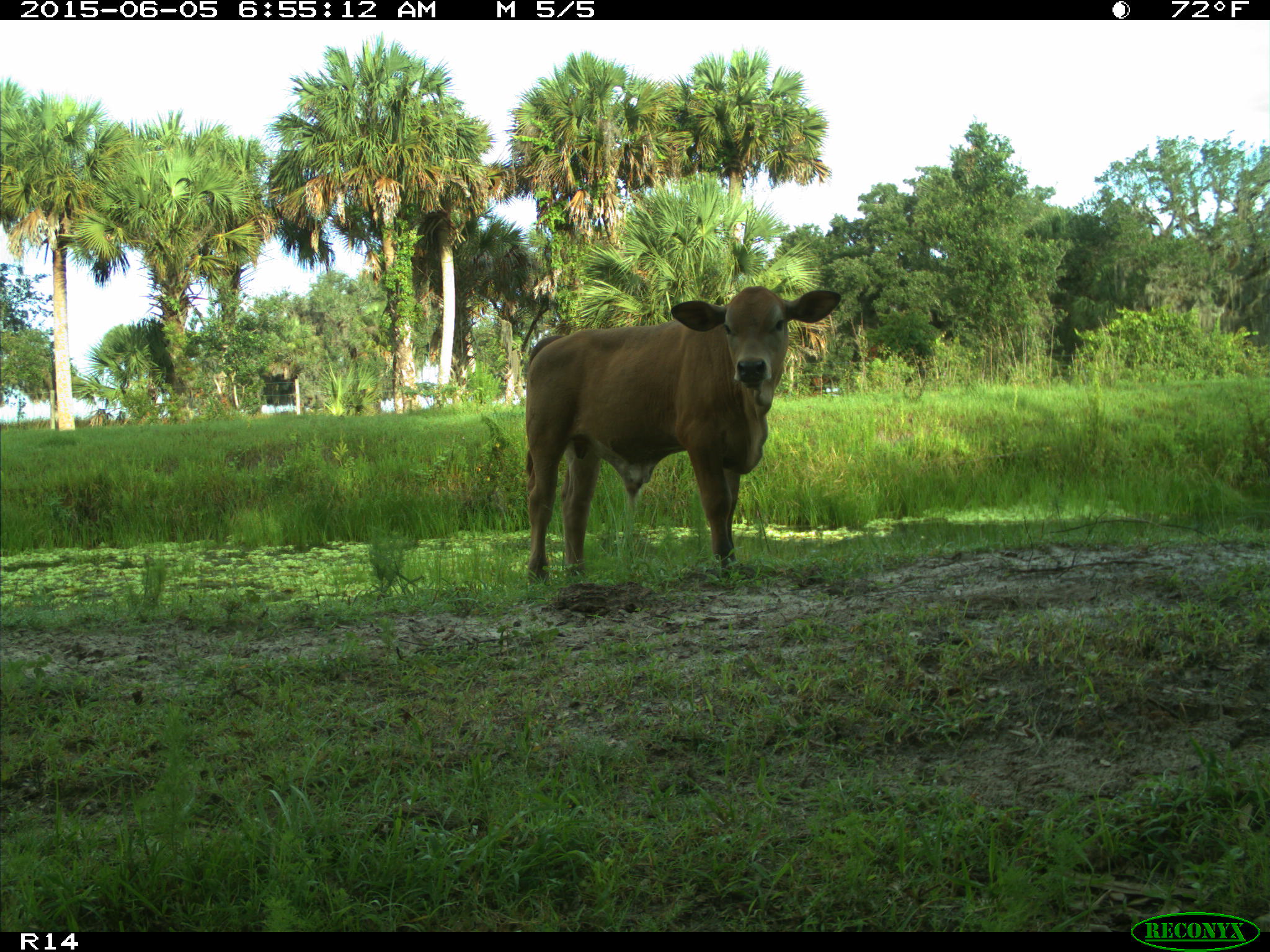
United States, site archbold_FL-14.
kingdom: Animalia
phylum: Chordata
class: Mammalia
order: Artiodactyla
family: Bovidae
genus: Bos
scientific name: Bos taurus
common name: domestic cow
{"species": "Bos taurus (domestic cow)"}